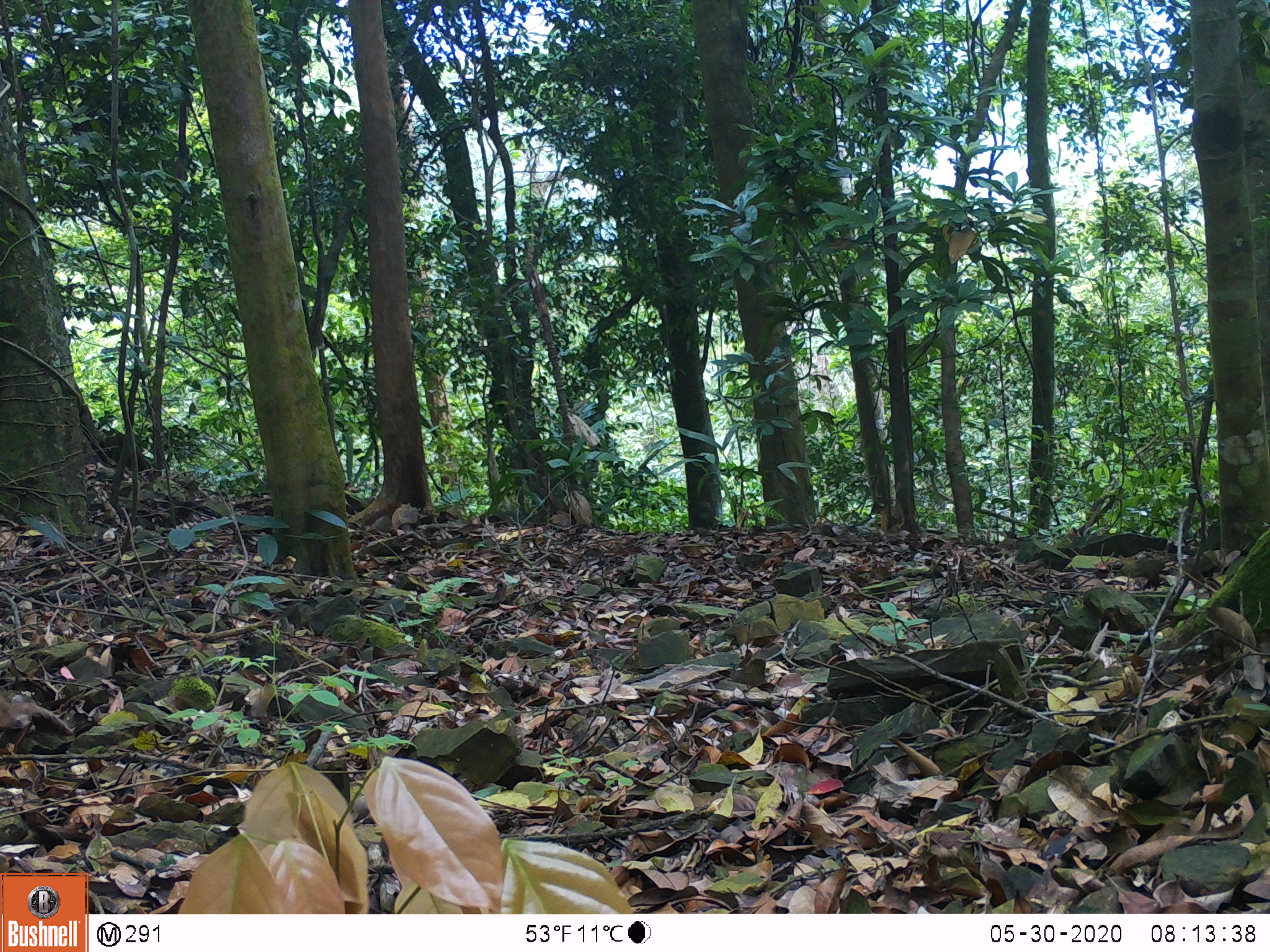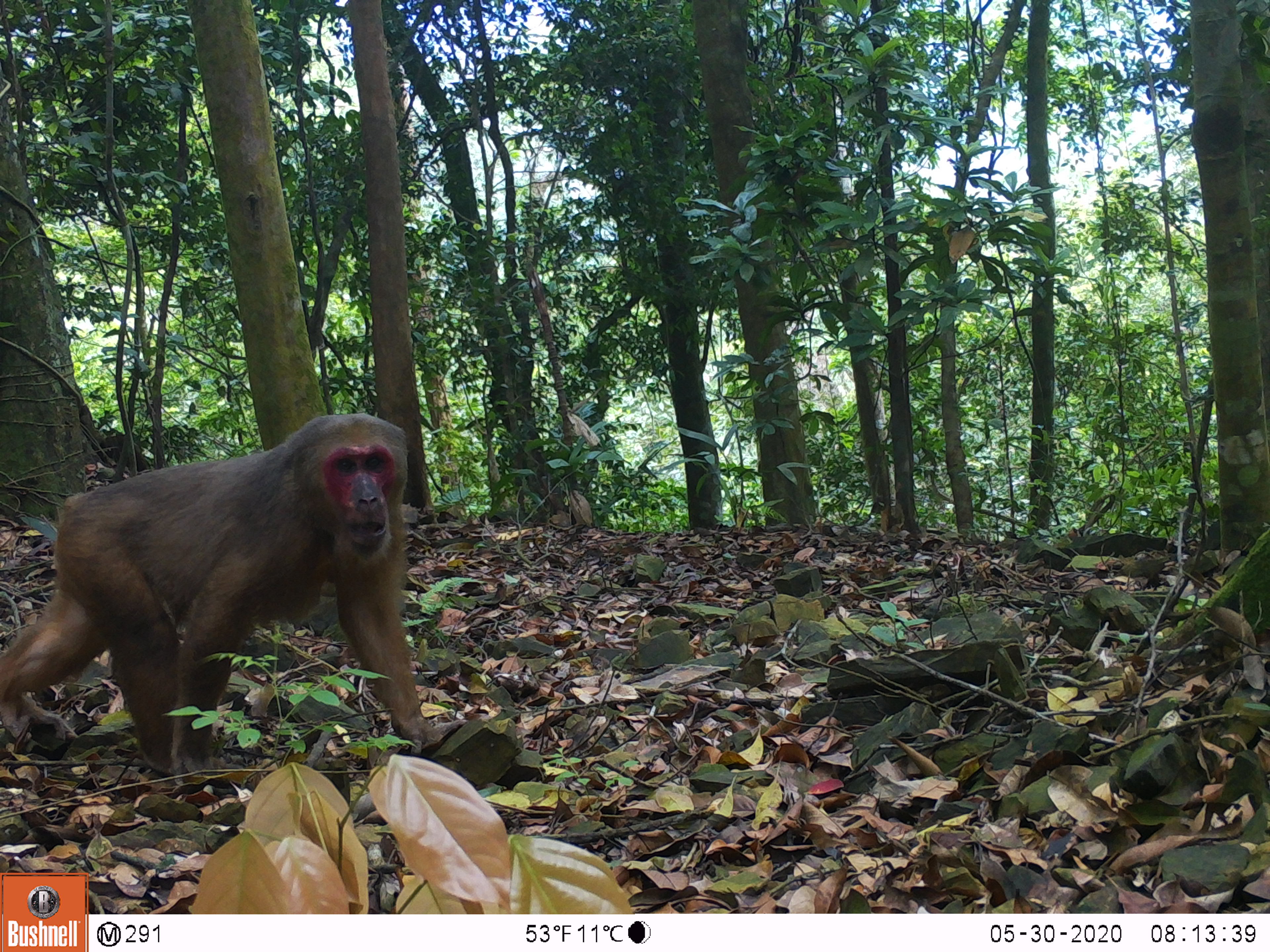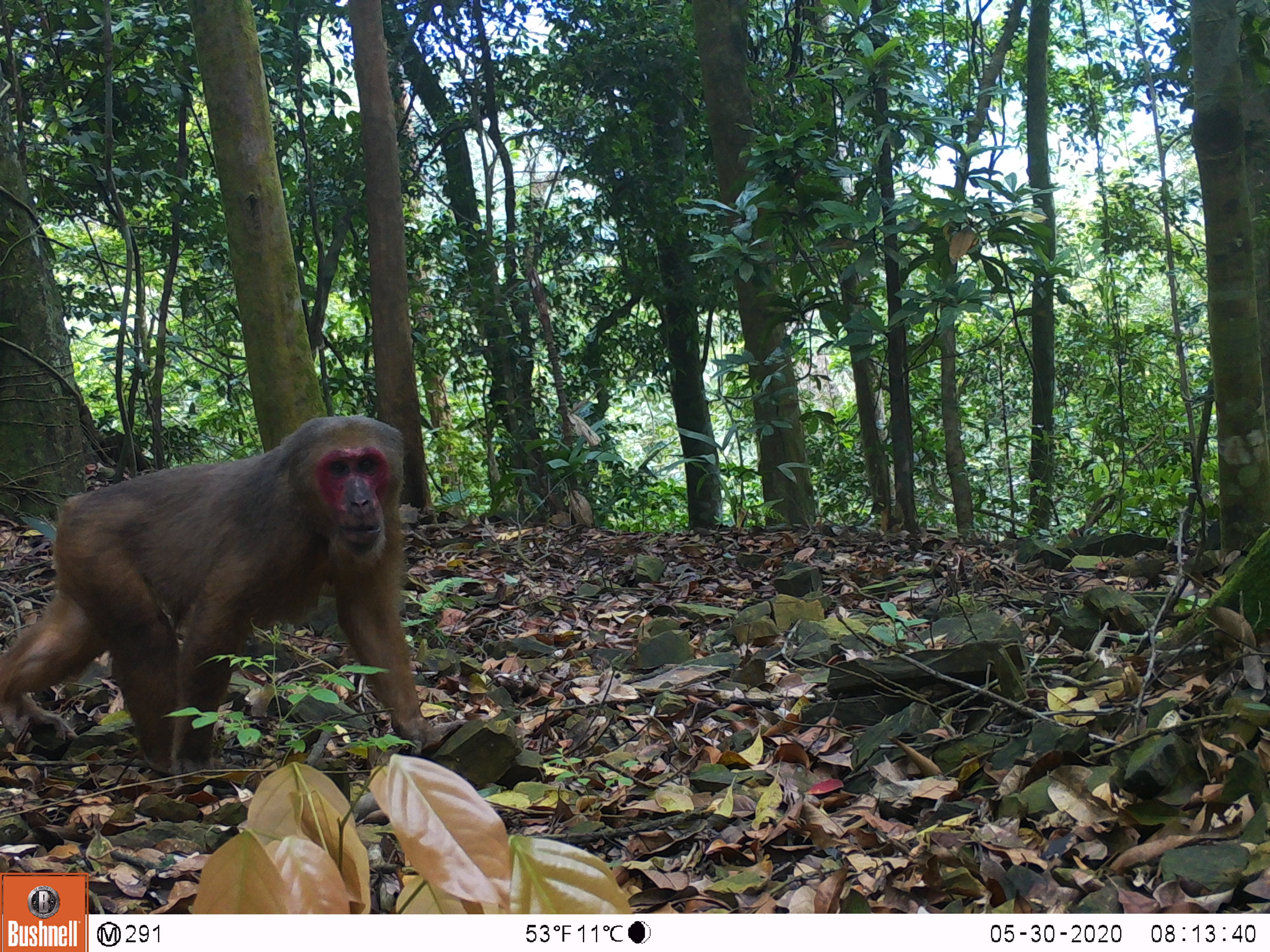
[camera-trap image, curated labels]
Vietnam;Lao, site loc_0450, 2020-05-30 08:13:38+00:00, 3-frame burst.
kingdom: Animalia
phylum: Chordata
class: Mammalia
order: Primates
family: Cercopithecidae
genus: Macaca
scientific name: Macaca arctoides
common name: stump-tailed macaque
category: stump tailed macaque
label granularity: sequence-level